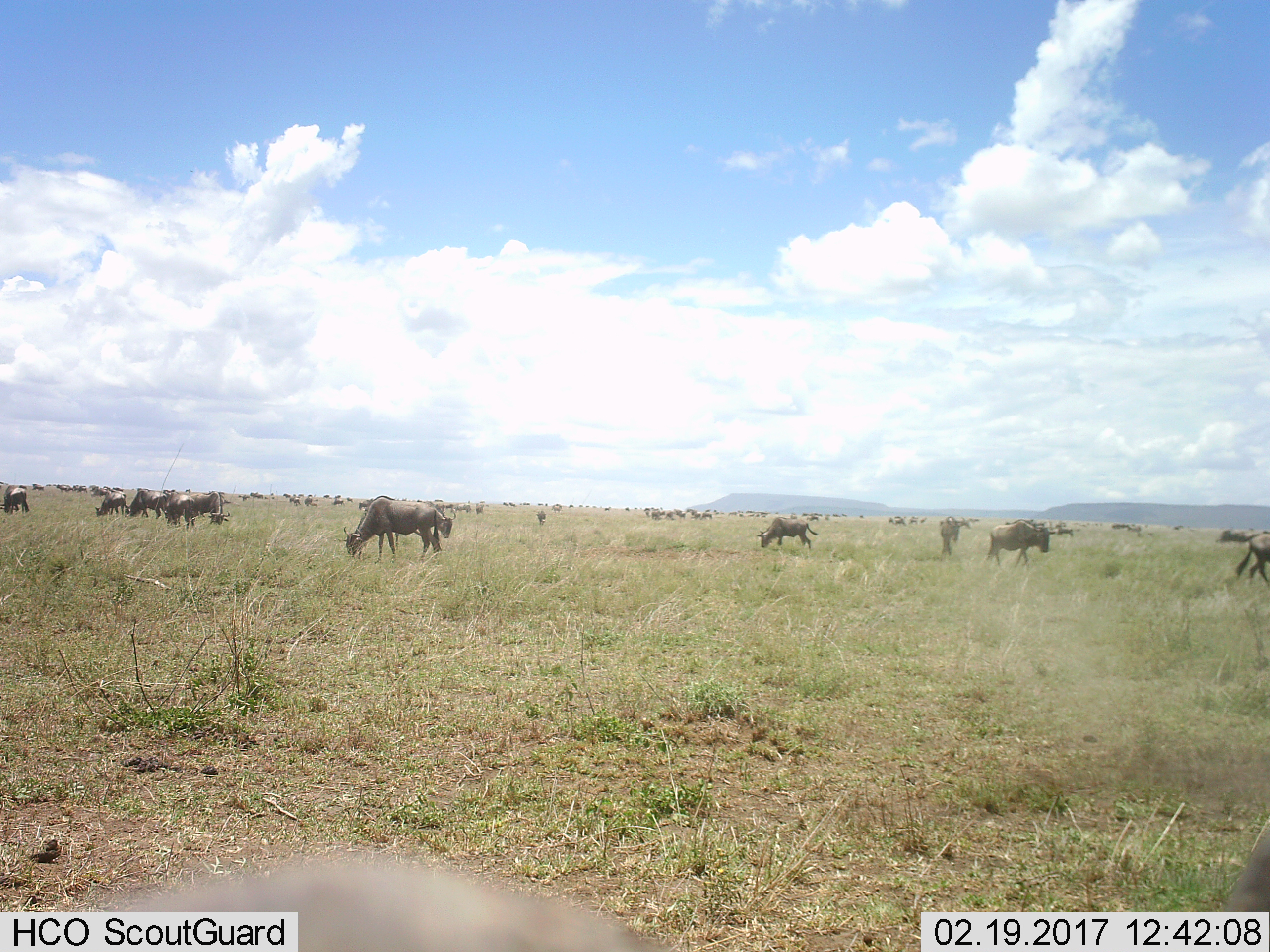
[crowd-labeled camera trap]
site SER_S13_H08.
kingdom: Animalia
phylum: Chordata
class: Mammalia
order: Artiodactyla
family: Bovidae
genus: Connochaetes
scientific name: Connochaetes taurinus taurinus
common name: blue wildebeest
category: wildebeestblue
Wildebeestblue (blue wildebeest) (Connochaetes taurinus taurinus), count 51+. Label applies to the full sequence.